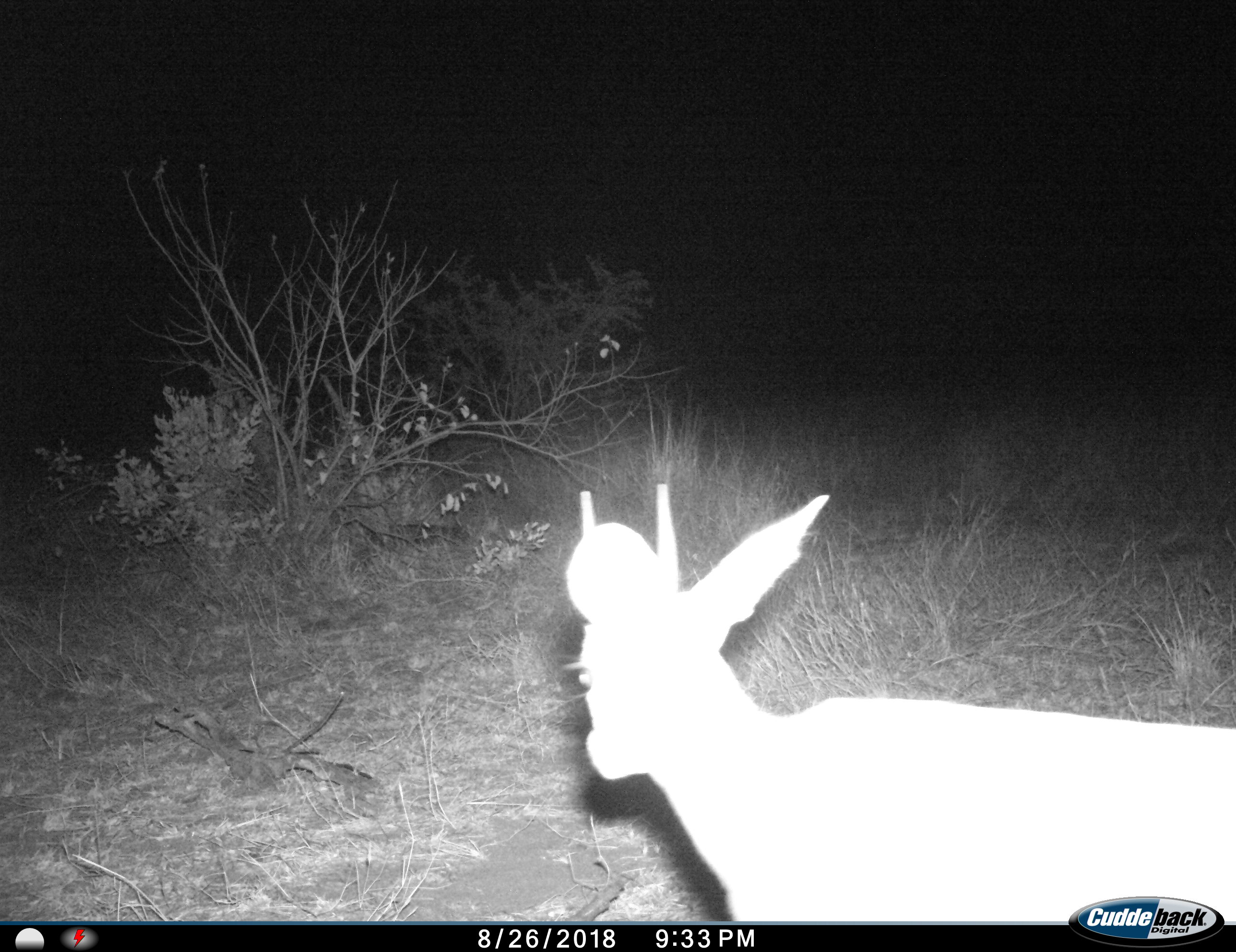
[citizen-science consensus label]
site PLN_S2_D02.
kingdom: Animalia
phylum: Chordata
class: Mammalia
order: Artiodactyla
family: Bovidae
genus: Raphicerus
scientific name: Raphicerus campestris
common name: steenbok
Steenbok (Raphicerus campestris), count 1. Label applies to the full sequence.